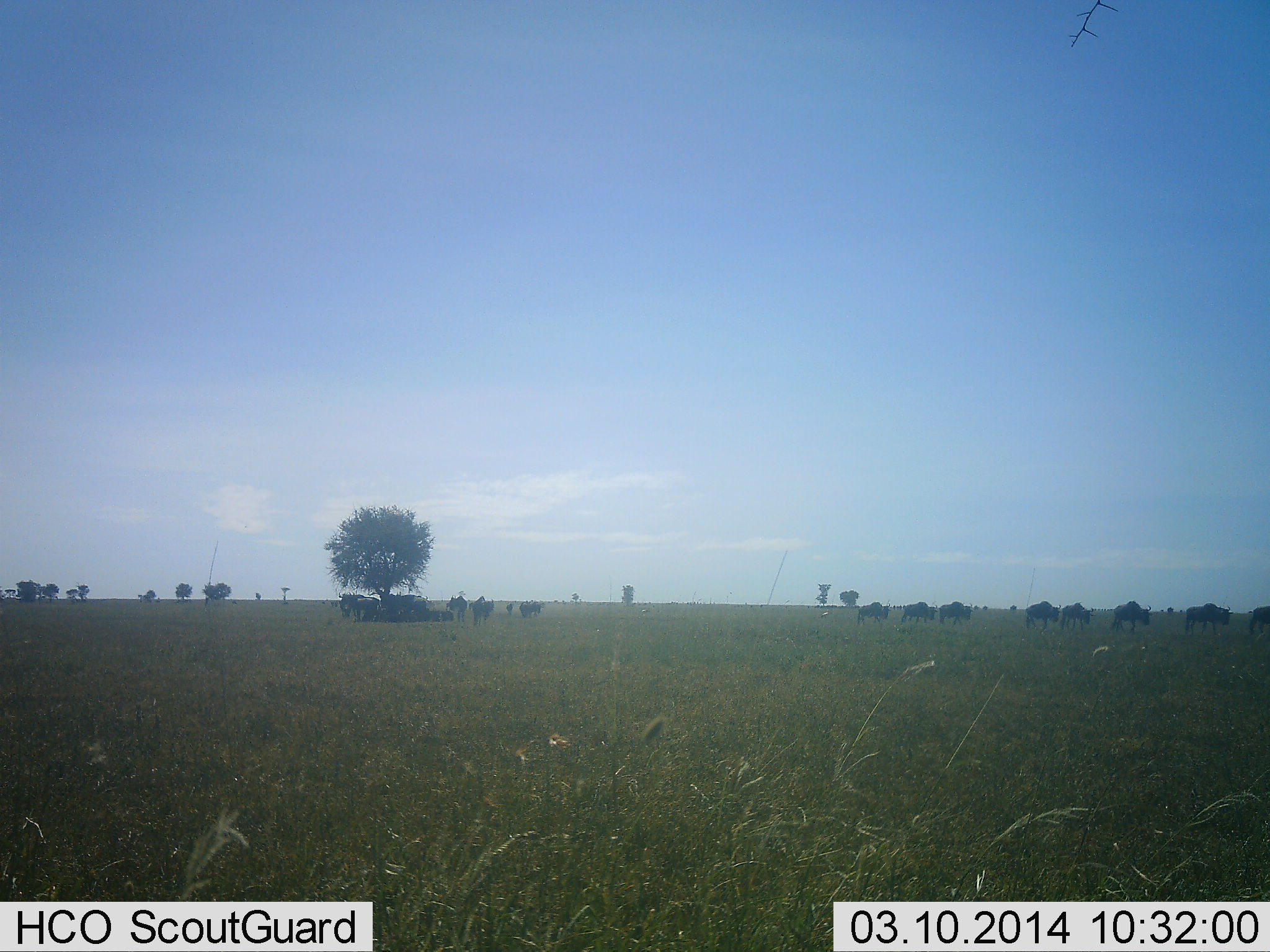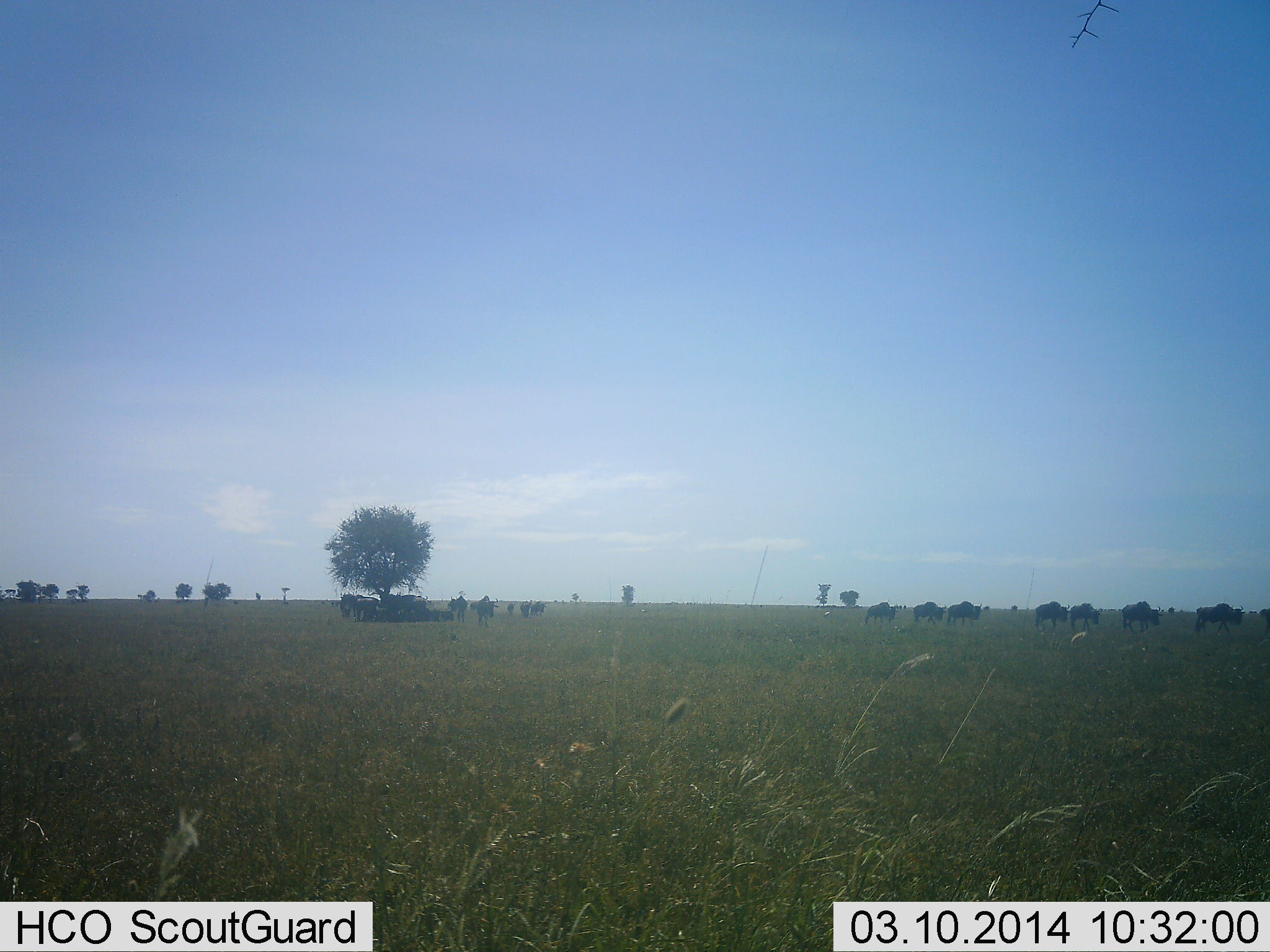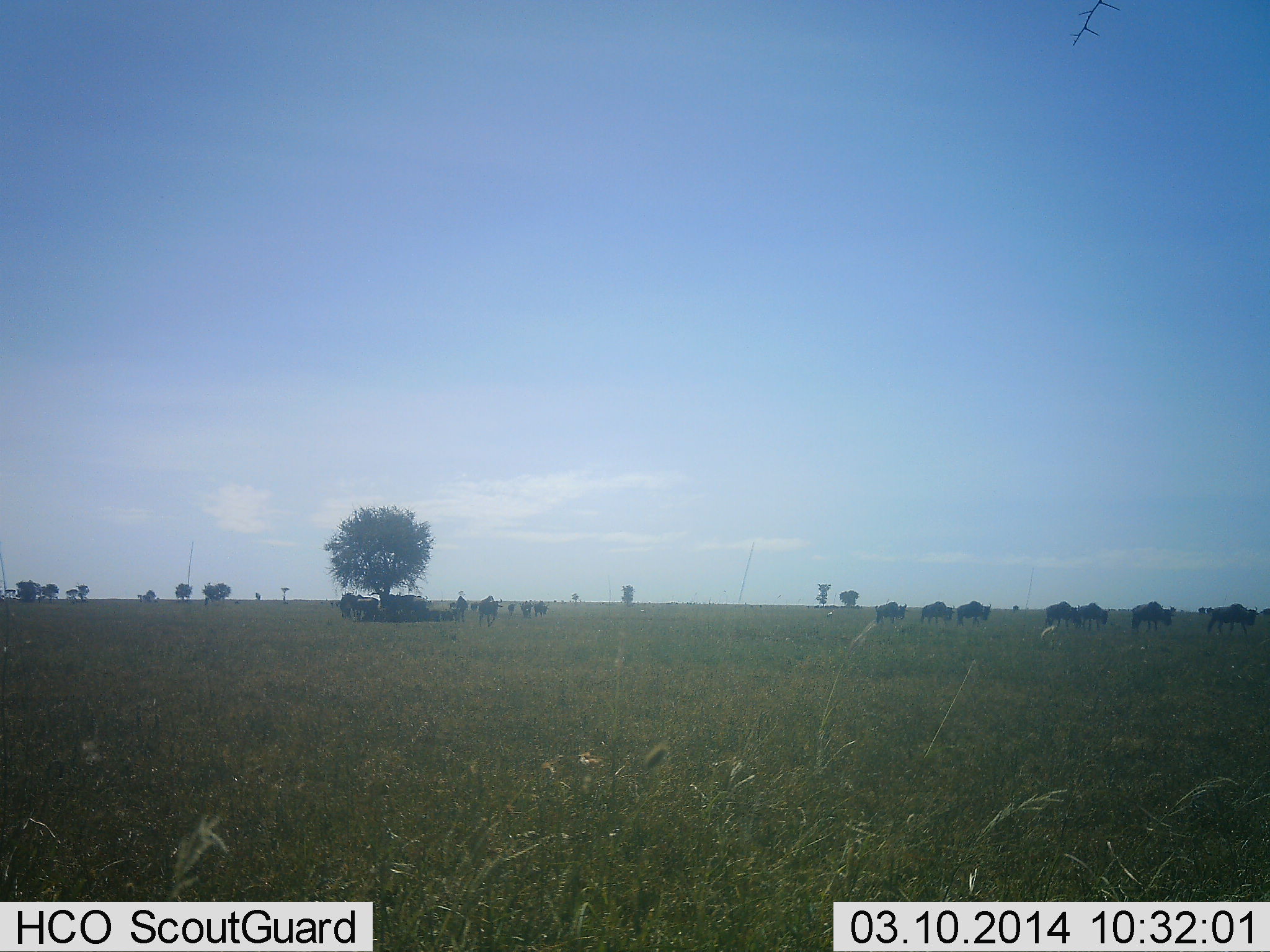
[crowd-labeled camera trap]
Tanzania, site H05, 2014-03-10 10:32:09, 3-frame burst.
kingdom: Animalia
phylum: Chordata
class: Mammalia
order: Artiodactyla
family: Bovidae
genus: Connochaetes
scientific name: Connochaetes taurinus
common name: blue wildebeest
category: wildebeest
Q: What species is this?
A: Wildebeest (blue wildebeest) (Connochaetes taurinus).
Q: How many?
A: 11-50.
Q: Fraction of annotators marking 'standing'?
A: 20%.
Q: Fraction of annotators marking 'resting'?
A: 30%.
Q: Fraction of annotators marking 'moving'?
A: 90%.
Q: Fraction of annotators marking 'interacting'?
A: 0%.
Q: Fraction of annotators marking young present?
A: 0%.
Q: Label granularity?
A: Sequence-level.